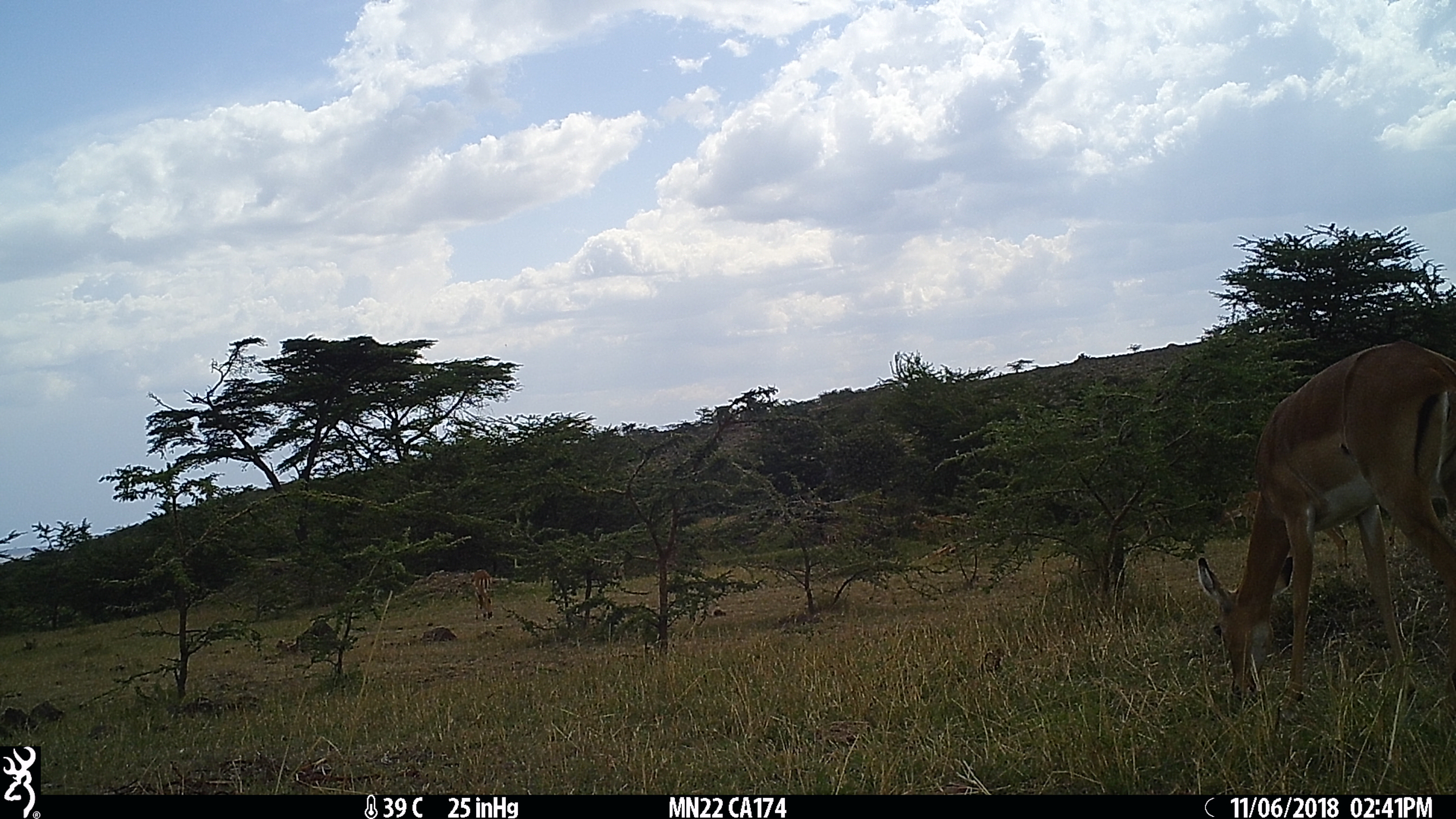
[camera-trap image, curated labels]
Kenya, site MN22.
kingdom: Animalia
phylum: Chordata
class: Mammalia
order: Artiodactyla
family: Bovidae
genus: Aepyceros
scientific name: Aepyceros melampus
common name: impala